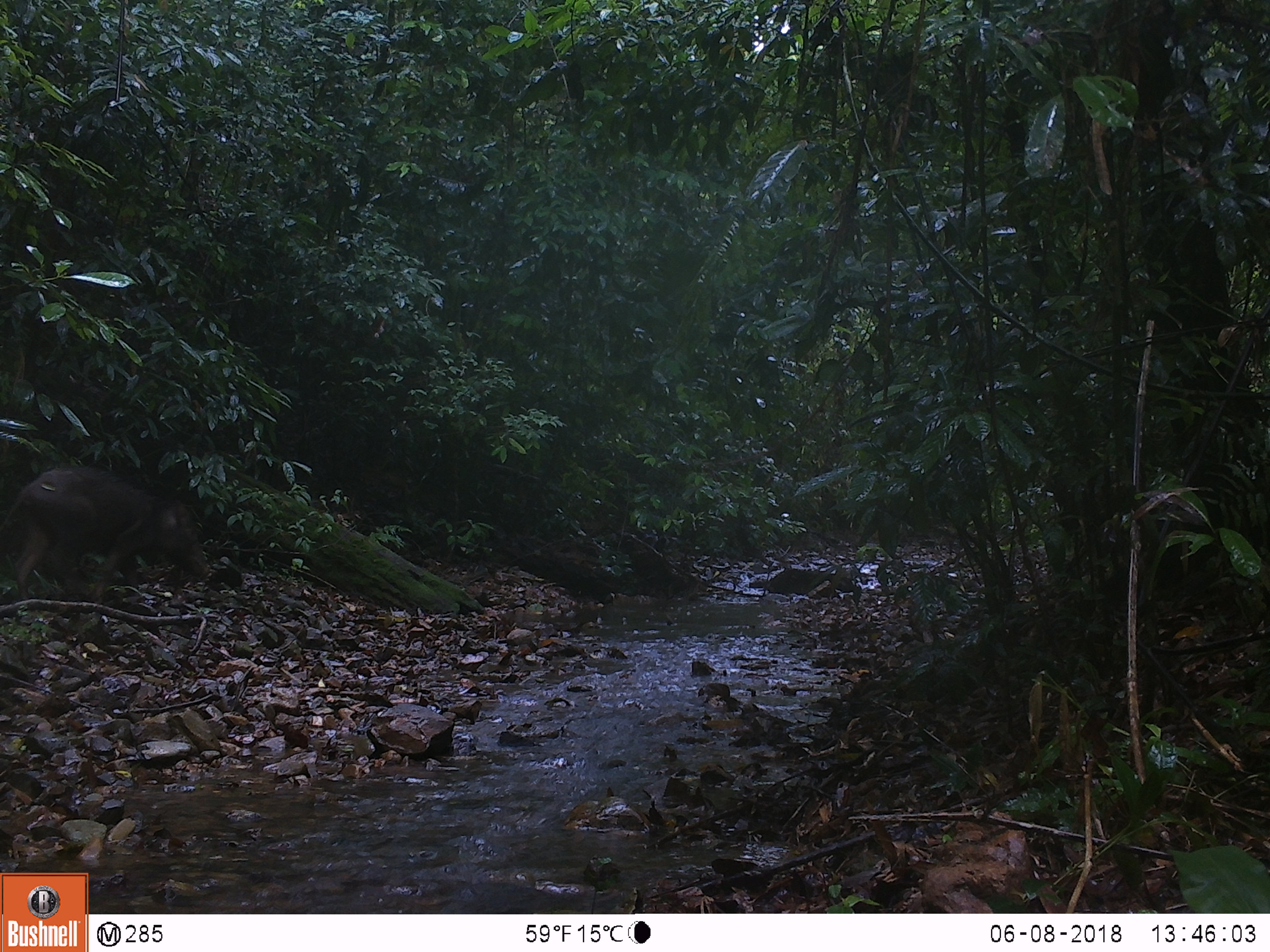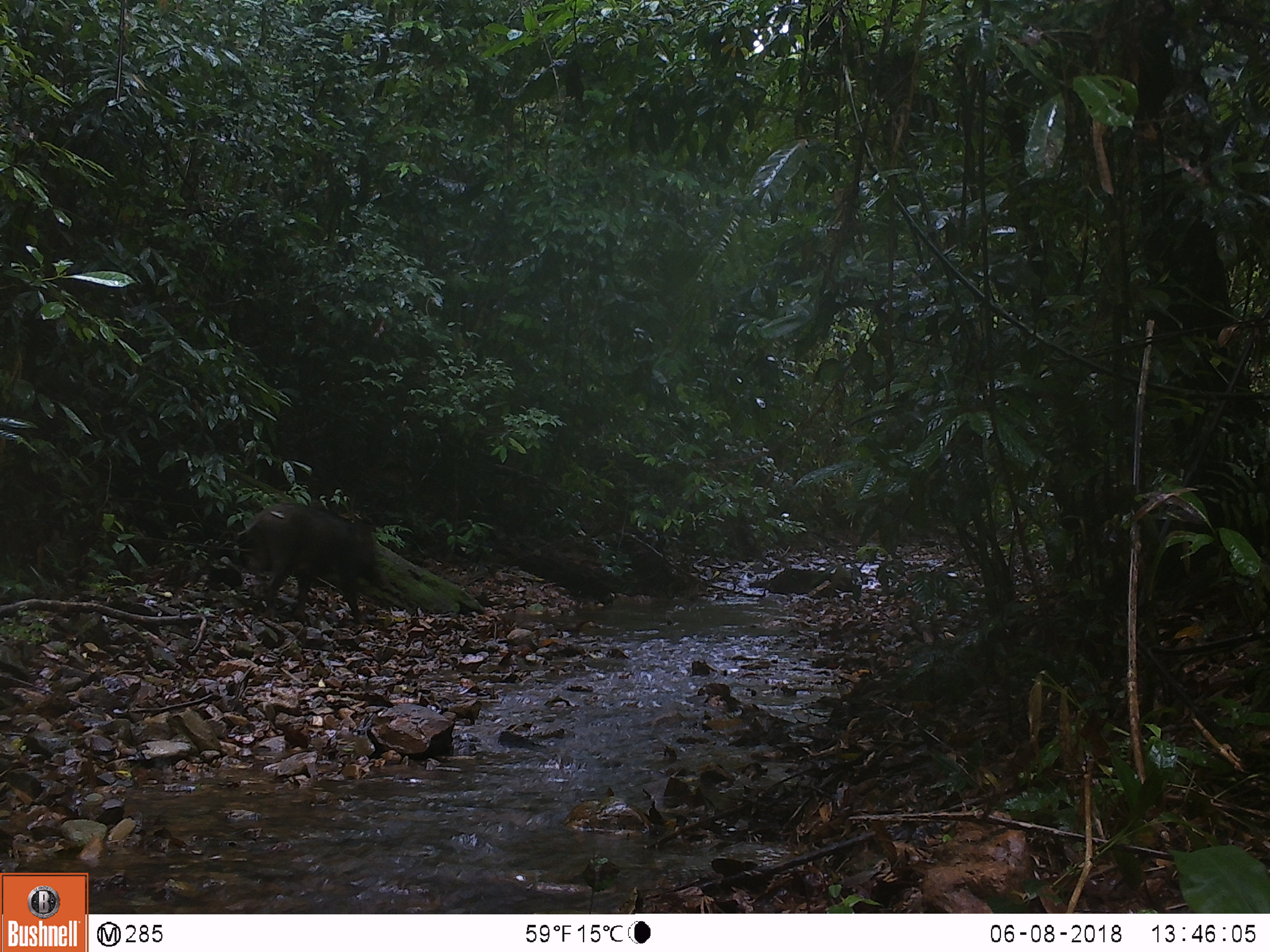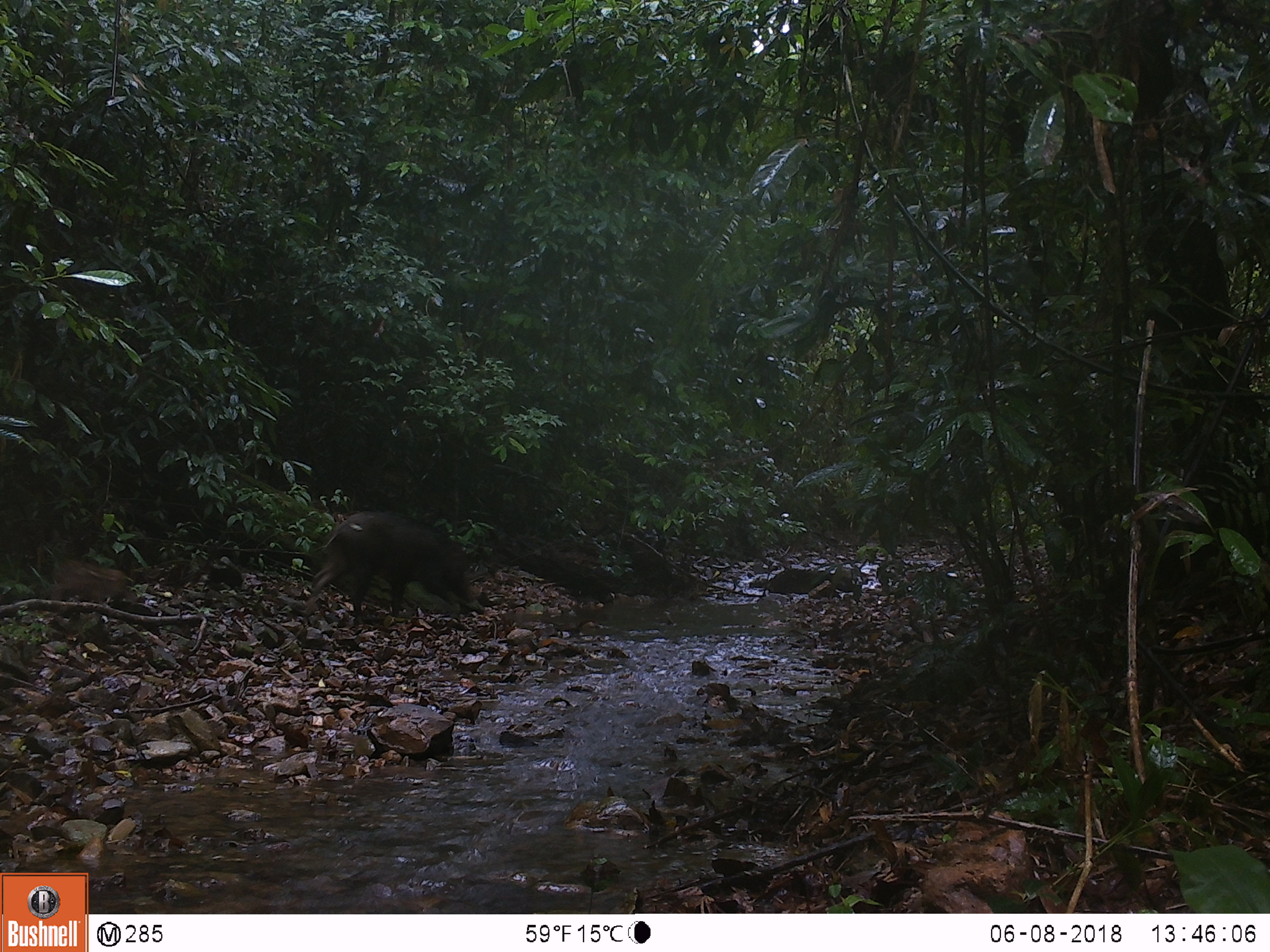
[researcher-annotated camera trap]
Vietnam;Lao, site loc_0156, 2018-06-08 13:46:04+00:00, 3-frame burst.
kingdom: Animalia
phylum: Chordata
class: Mammalia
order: Artiodactyla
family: Suidae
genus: Sus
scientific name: Sus scrofa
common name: eurasian wild pig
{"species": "eurasian wild pig (Sus scrofa)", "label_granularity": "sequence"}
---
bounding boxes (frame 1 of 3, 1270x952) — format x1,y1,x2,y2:
eurasian wild pig: 0,465,209,603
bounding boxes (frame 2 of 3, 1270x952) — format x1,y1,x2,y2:
eurasian wild pig: 237,502,390,627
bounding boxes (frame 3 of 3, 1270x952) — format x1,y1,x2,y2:
eurasian wild pig: 300,511,475,618